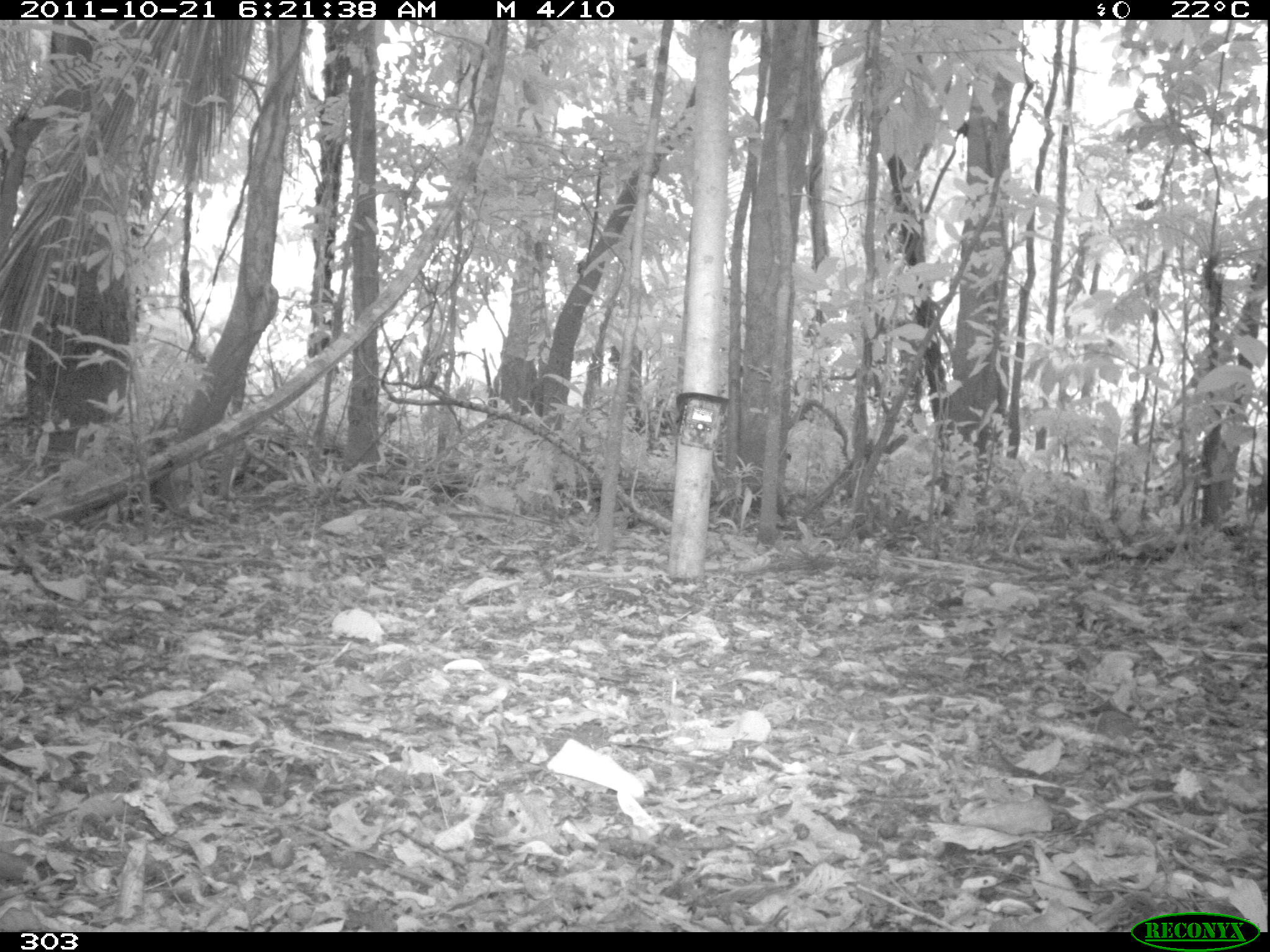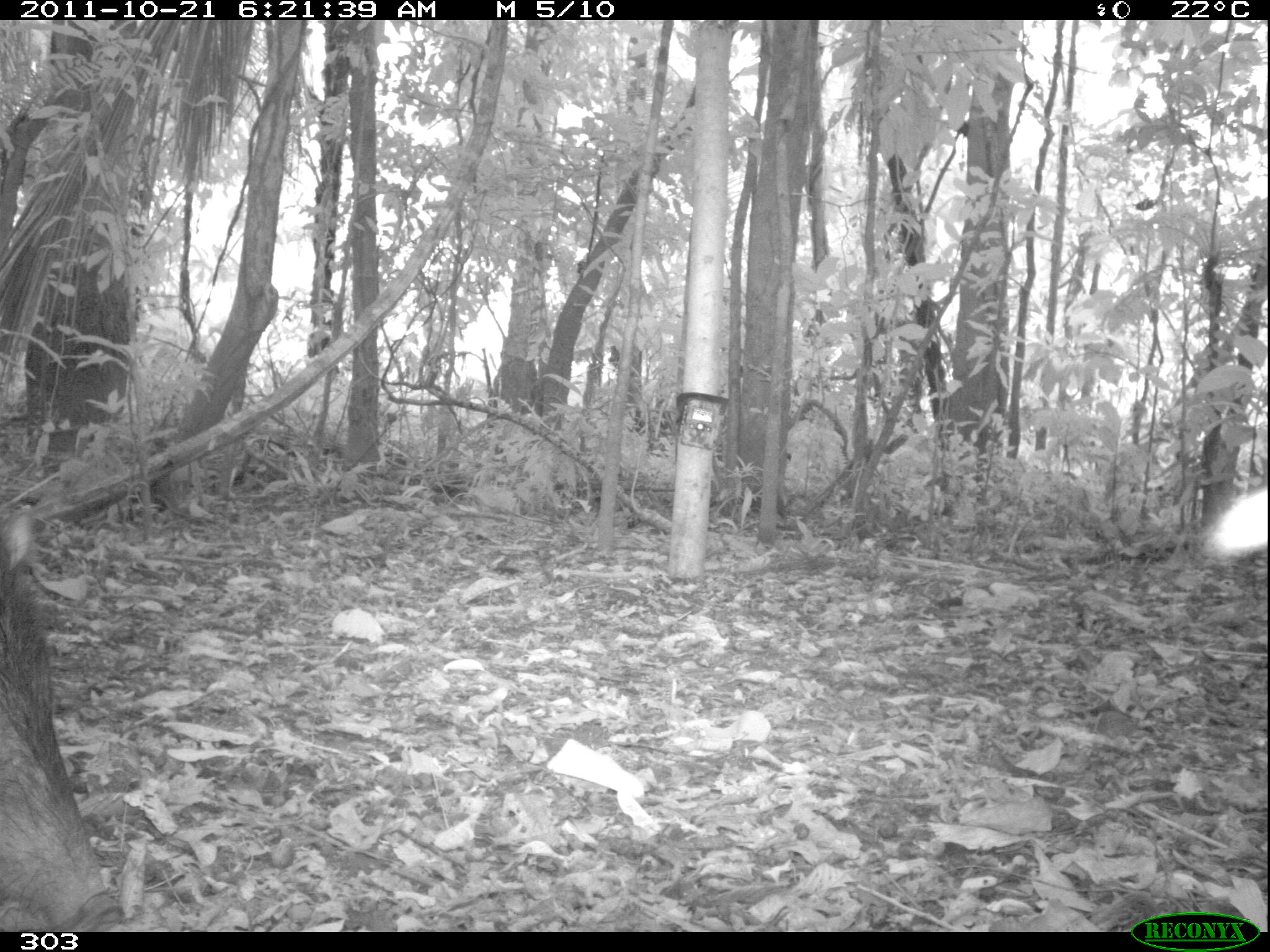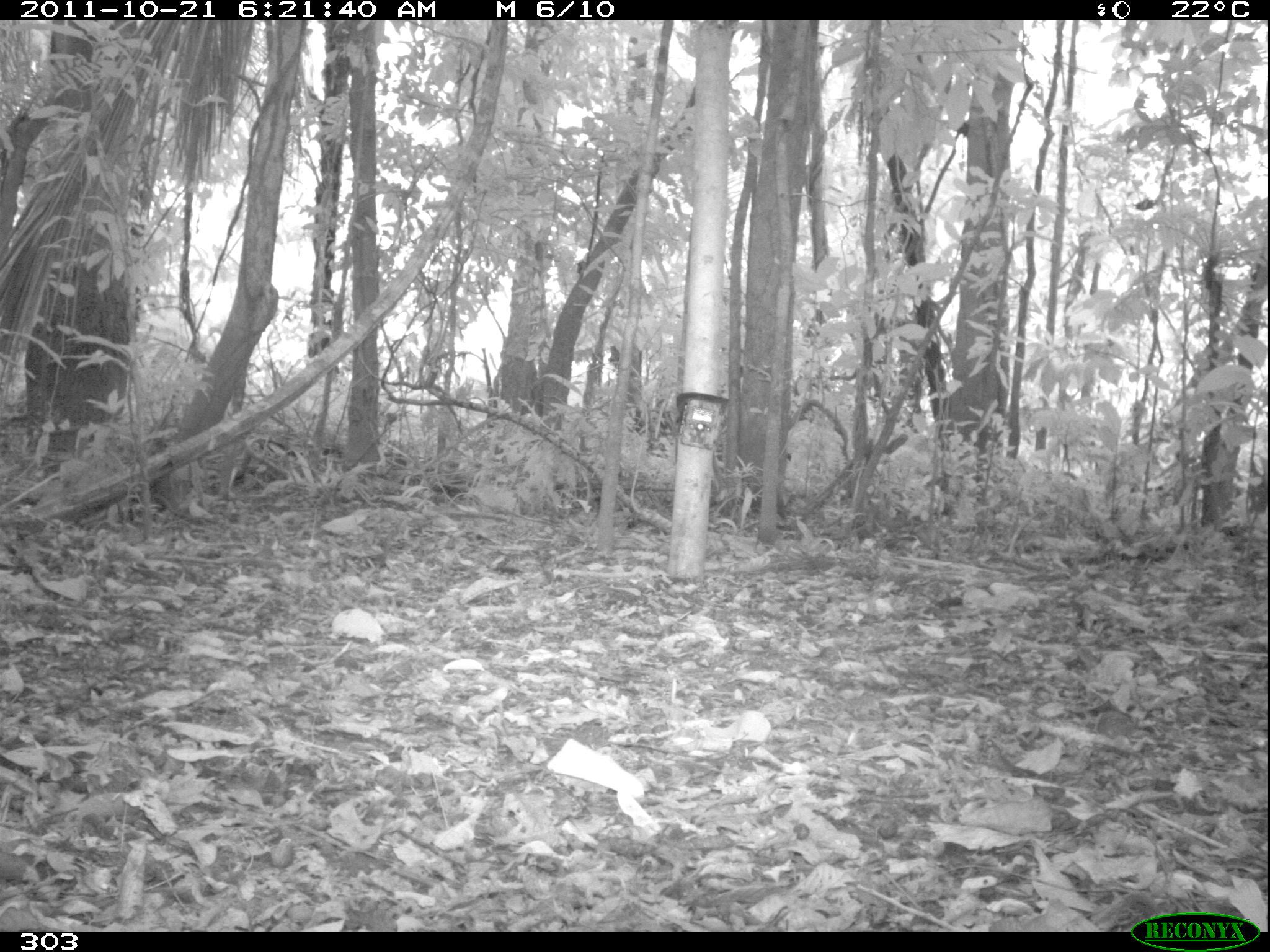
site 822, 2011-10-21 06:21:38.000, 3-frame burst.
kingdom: Animalia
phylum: Chordata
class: Mammalia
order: Artiodactyla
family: Tayassuidae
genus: Tayassu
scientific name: Tayassu pecari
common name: white-lipped peccary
Tayassu pecari (white-lipped peccary).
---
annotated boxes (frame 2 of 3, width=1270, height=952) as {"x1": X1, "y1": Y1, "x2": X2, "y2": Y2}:
tayassu pecari: {"x1": 0, "y1": 502, "x2": 117, "y2": 932}